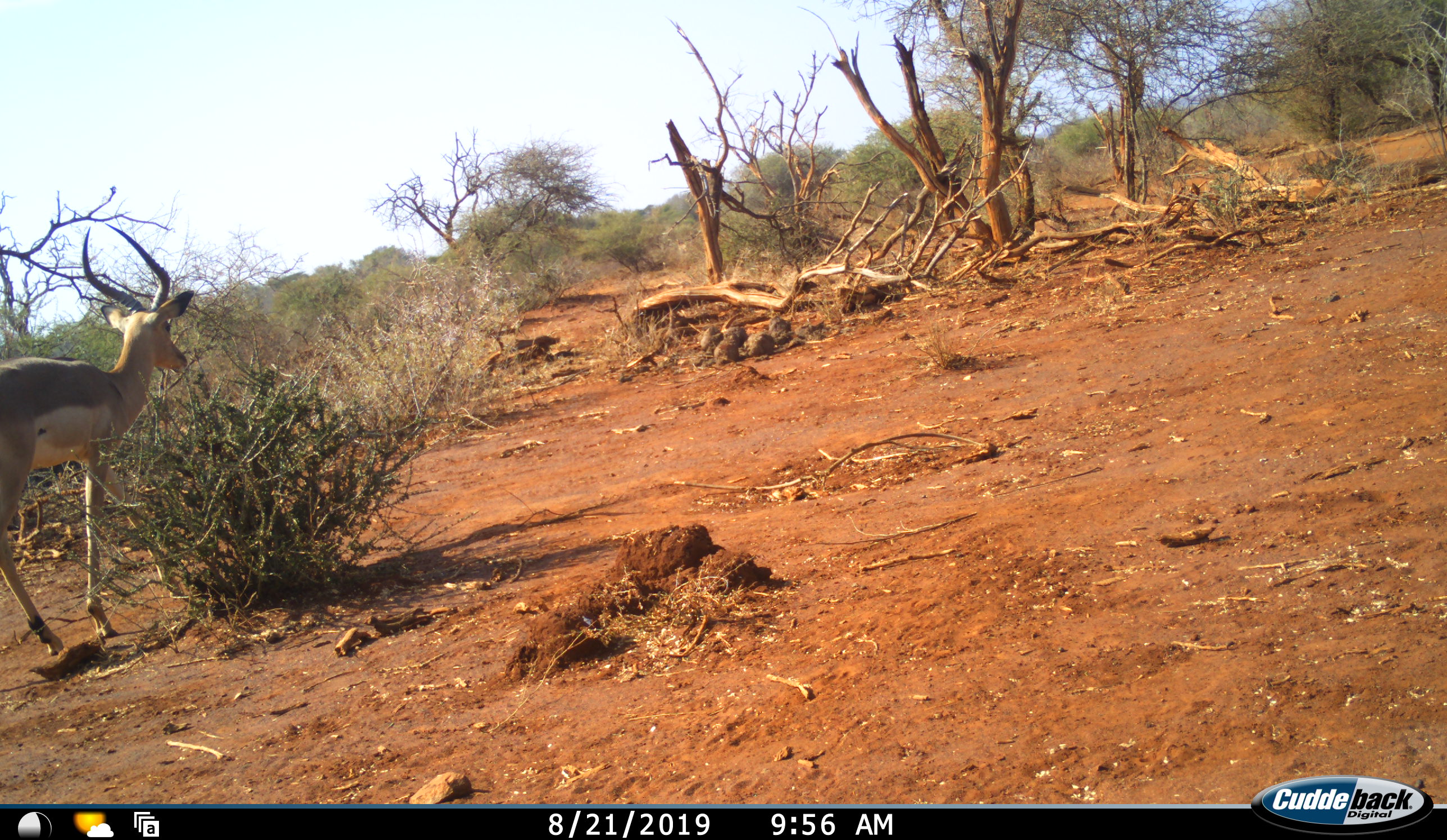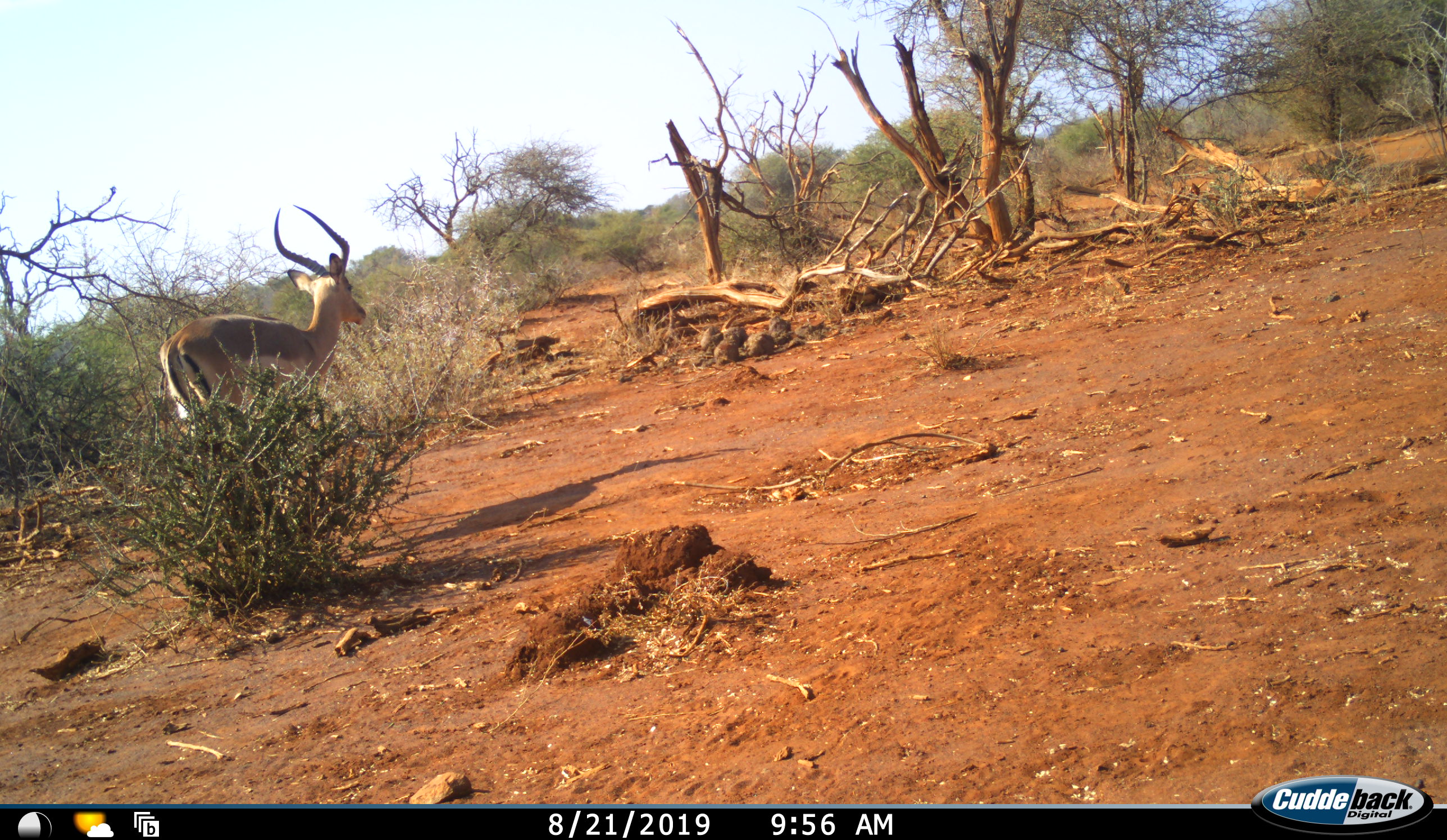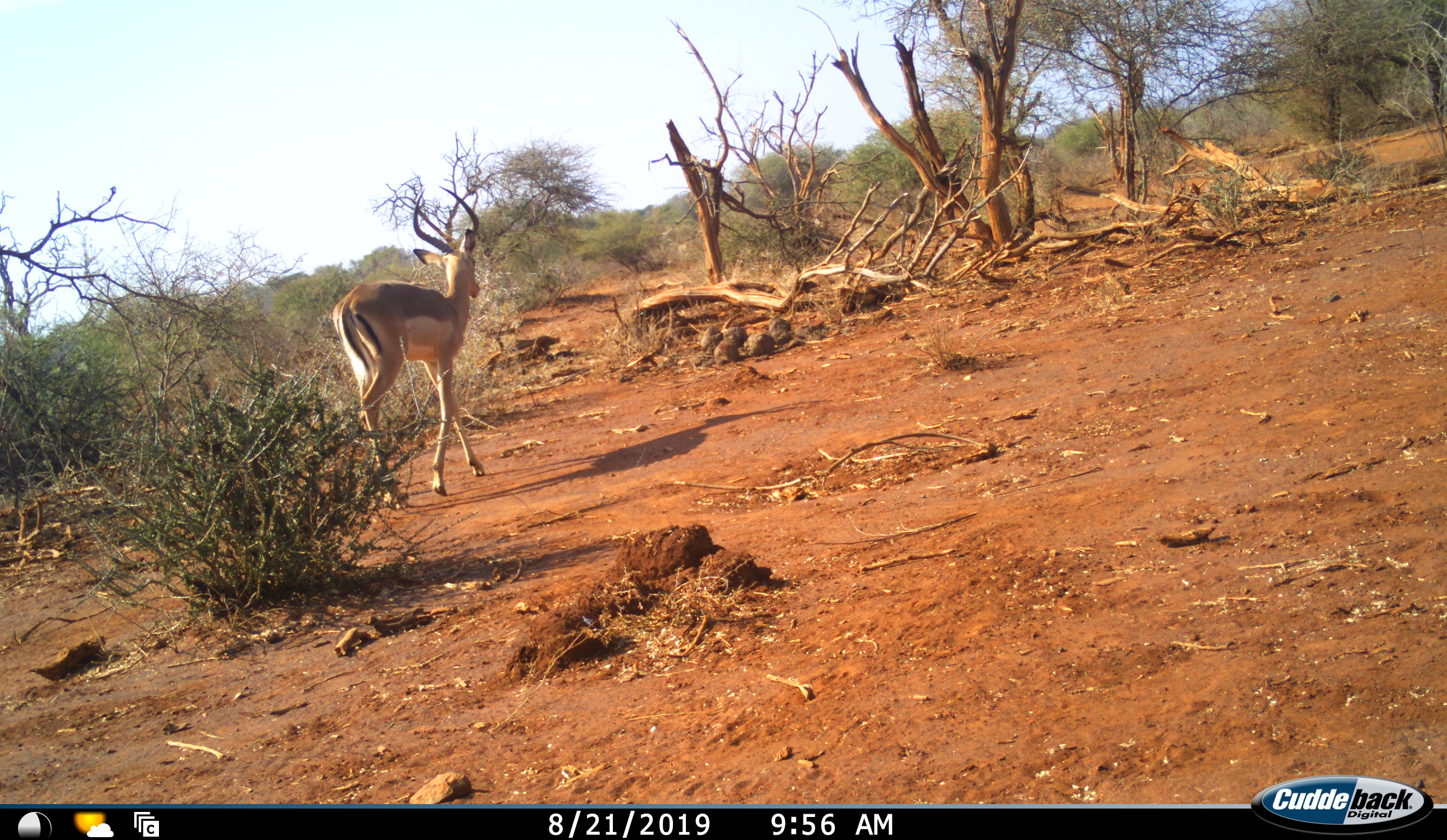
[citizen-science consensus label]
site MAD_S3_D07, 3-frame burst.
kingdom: Animalia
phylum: Chordata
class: Mammalia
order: Artiodactyla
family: Bovidae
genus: Aepyceros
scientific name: Aepyceros melampus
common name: impala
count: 1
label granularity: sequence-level